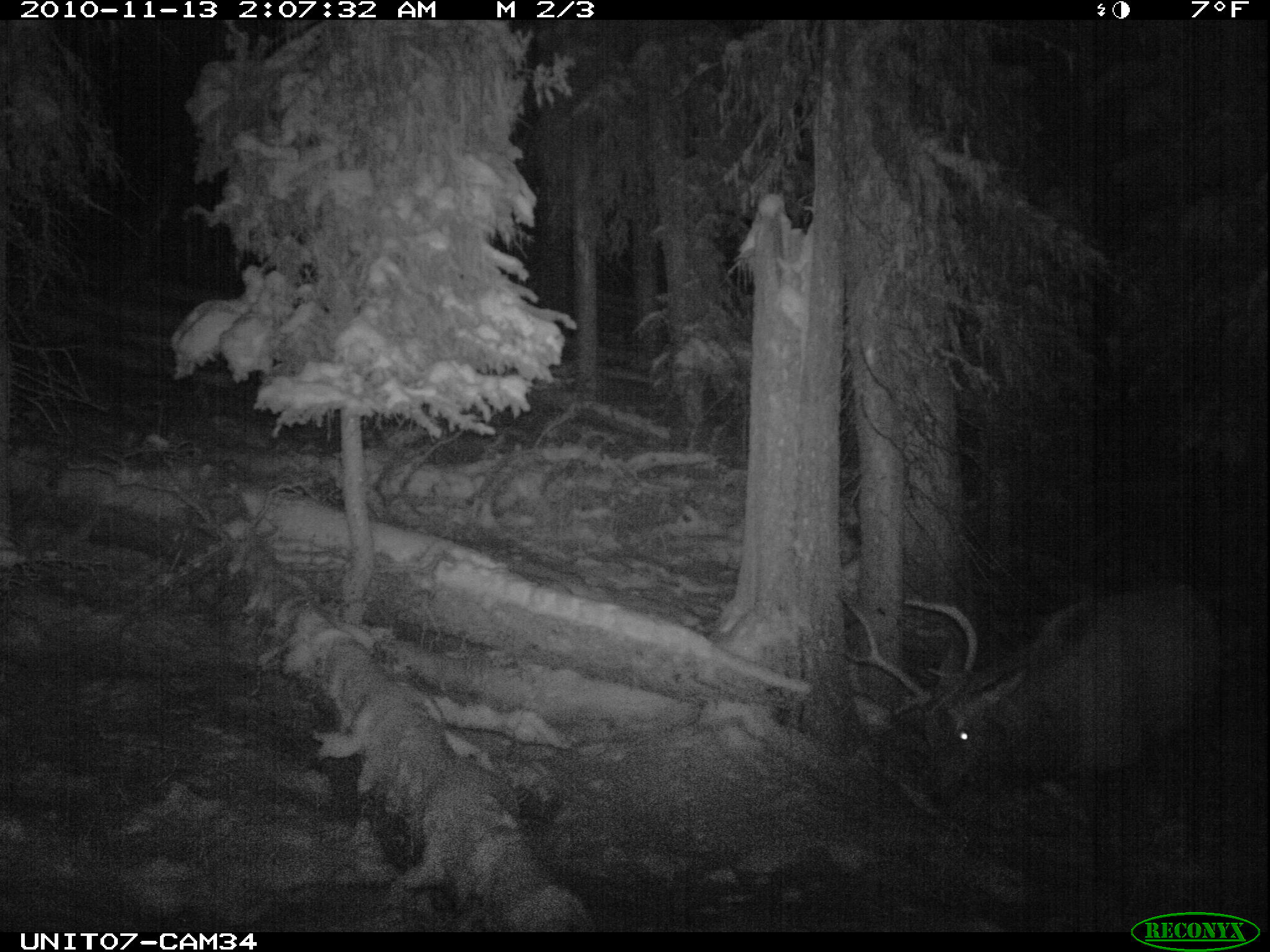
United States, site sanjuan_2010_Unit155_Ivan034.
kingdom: Animalia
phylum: Chordata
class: Mammalia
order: Artiodactyla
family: Cervidae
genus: Cervus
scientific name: Cervus elaphus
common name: red deer